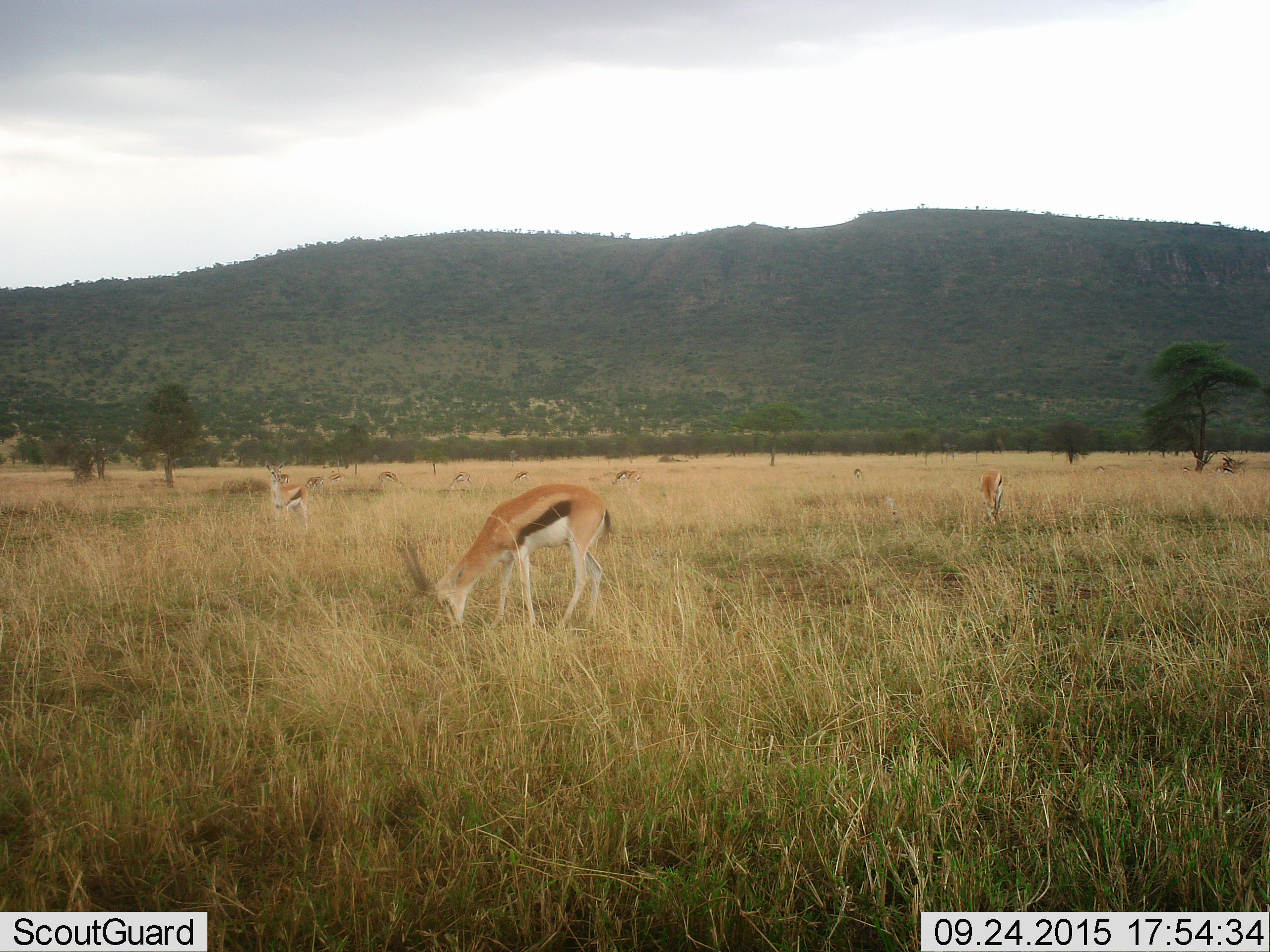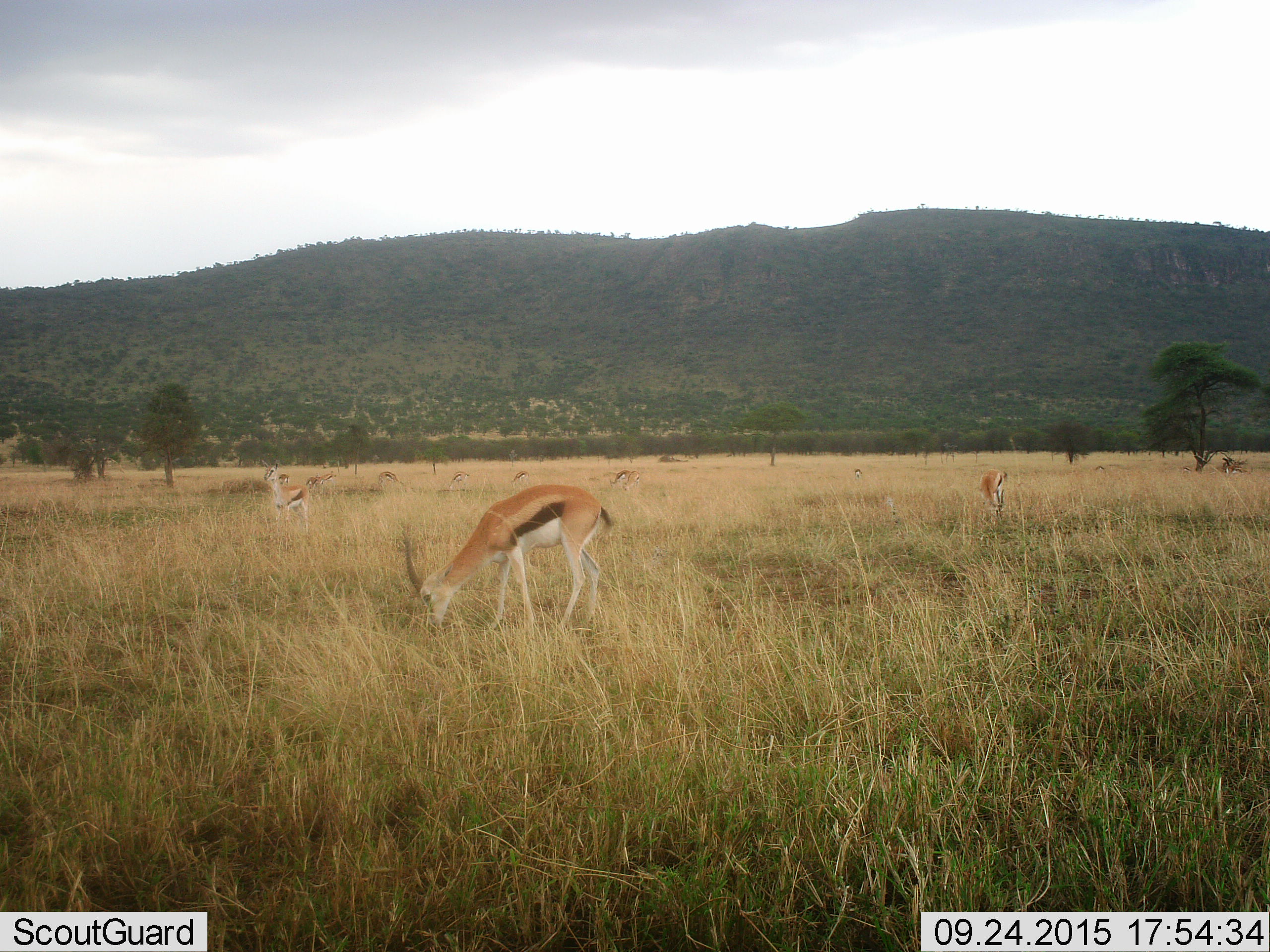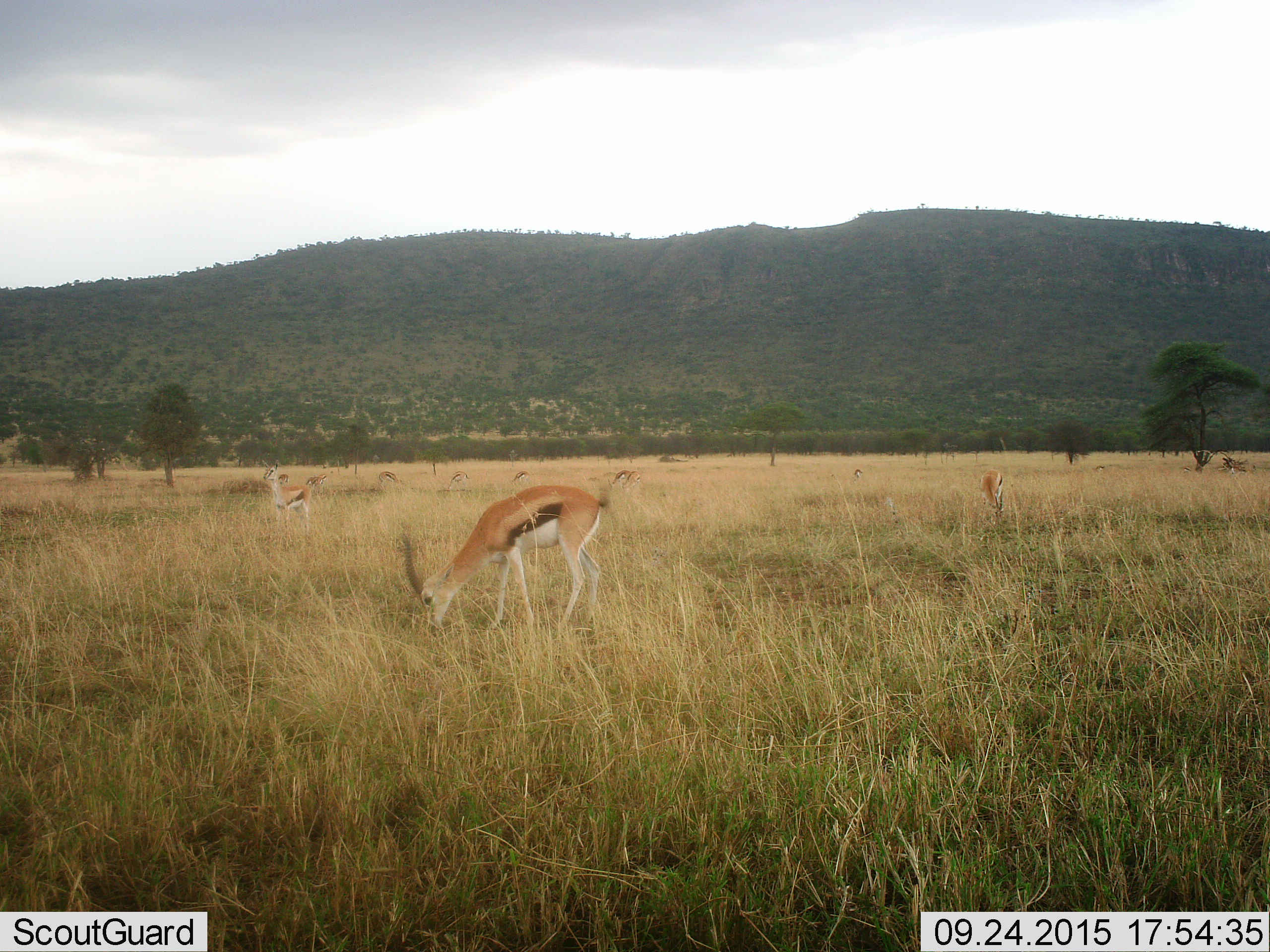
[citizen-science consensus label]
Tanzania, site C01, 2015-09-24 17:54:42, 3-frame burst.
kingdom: Animalia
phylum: Chordata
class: Mammalia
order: Artiodactyla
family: Bovidae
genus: Eudorcas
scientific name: Eudorcas thomsonii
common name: thomson's gazelle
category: gazellethomsons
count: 11-50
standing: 72%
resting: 17%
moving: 6%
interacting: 0%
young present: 6%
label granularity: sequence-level